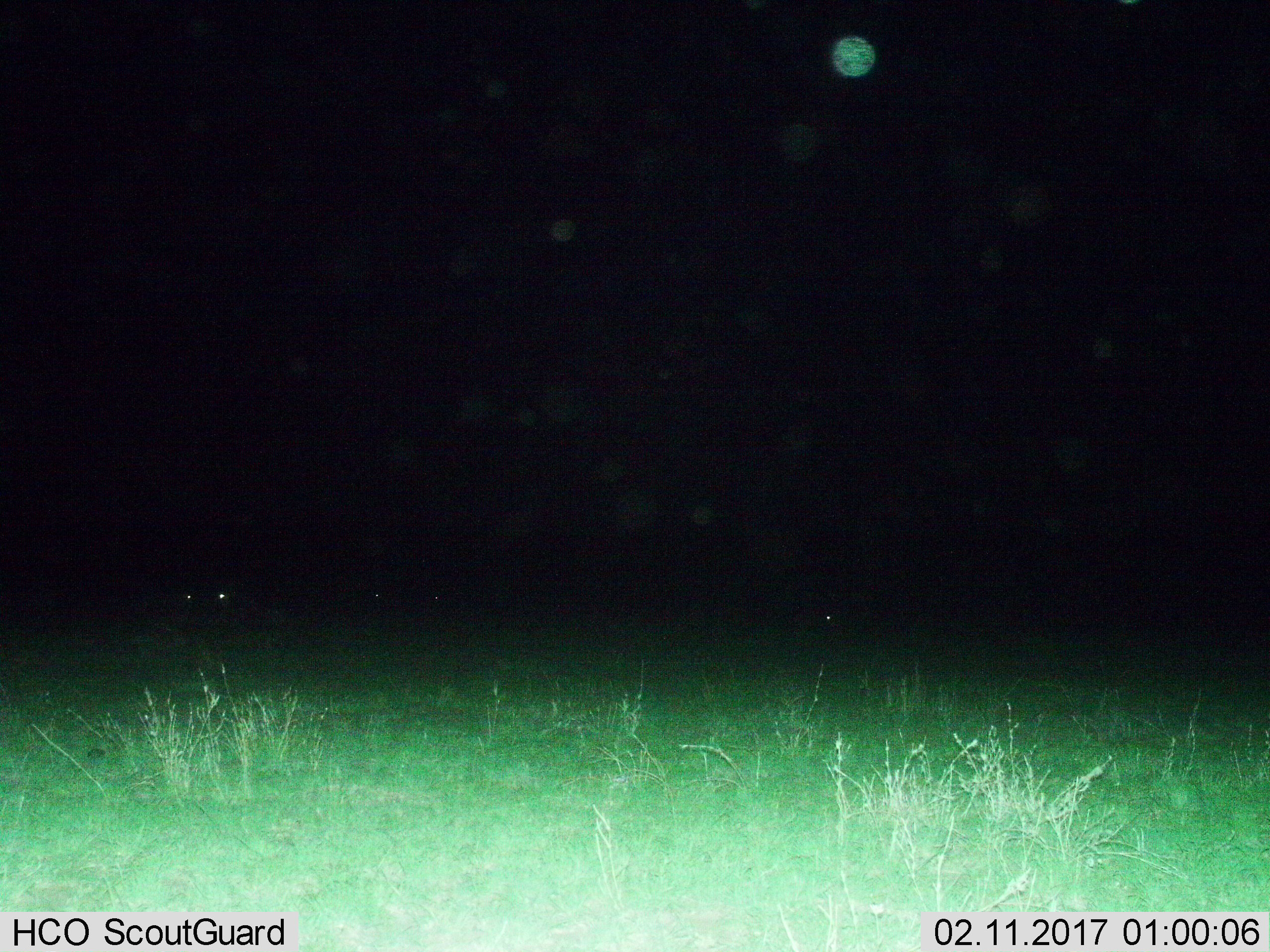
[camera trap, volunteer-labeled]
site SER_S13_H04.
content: unidentified animal